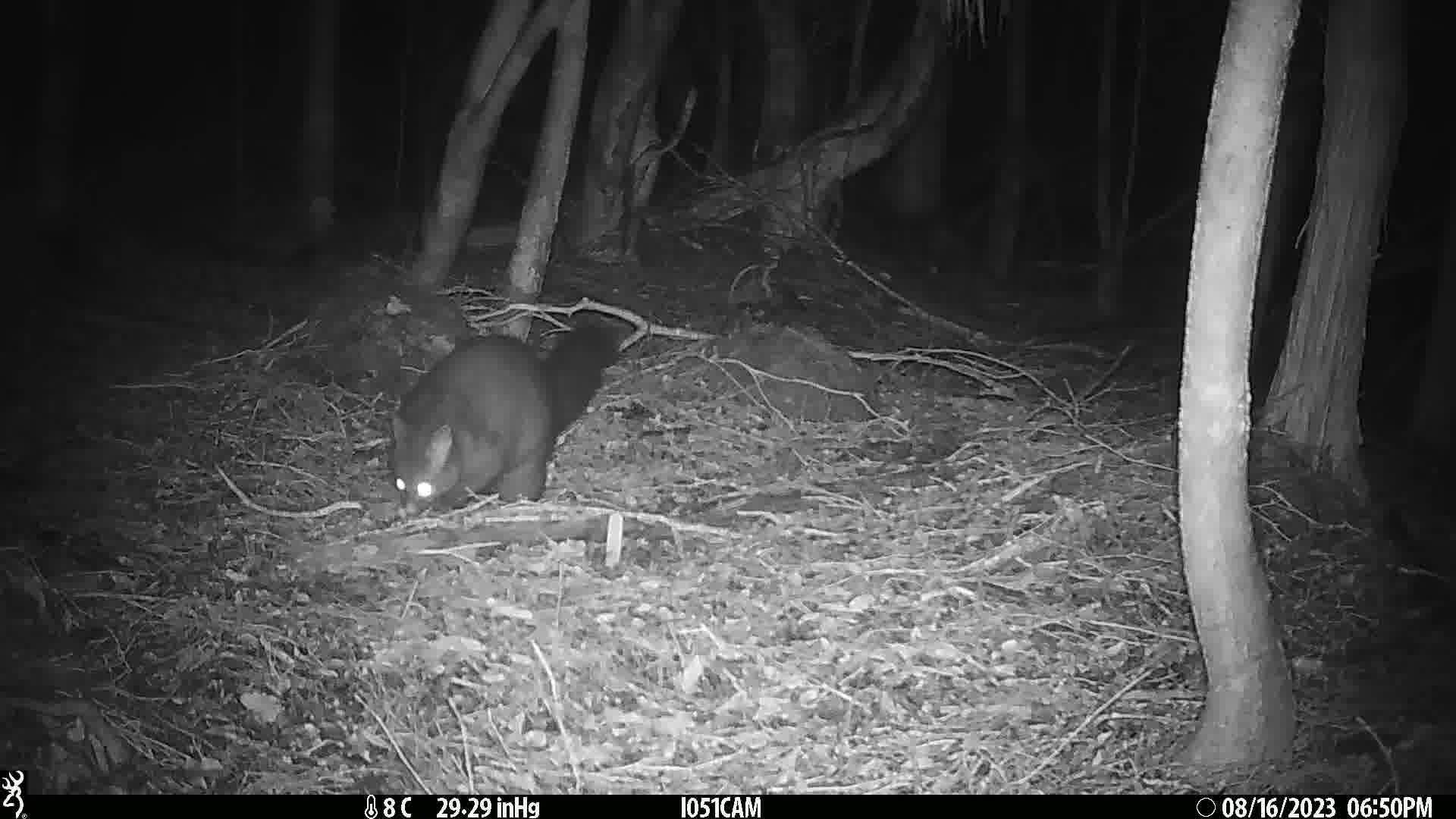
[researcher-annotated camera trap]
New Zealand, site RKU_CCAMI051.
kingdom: Animalia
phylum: Chordata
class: Mammalia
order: Diprotodontia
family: Phalangeridae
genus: Trichosurus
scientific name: Trichosurus vulpecula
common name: common brushtail possum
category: possum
Possum (common brushtail possum) (Trichosurus vulpecula).